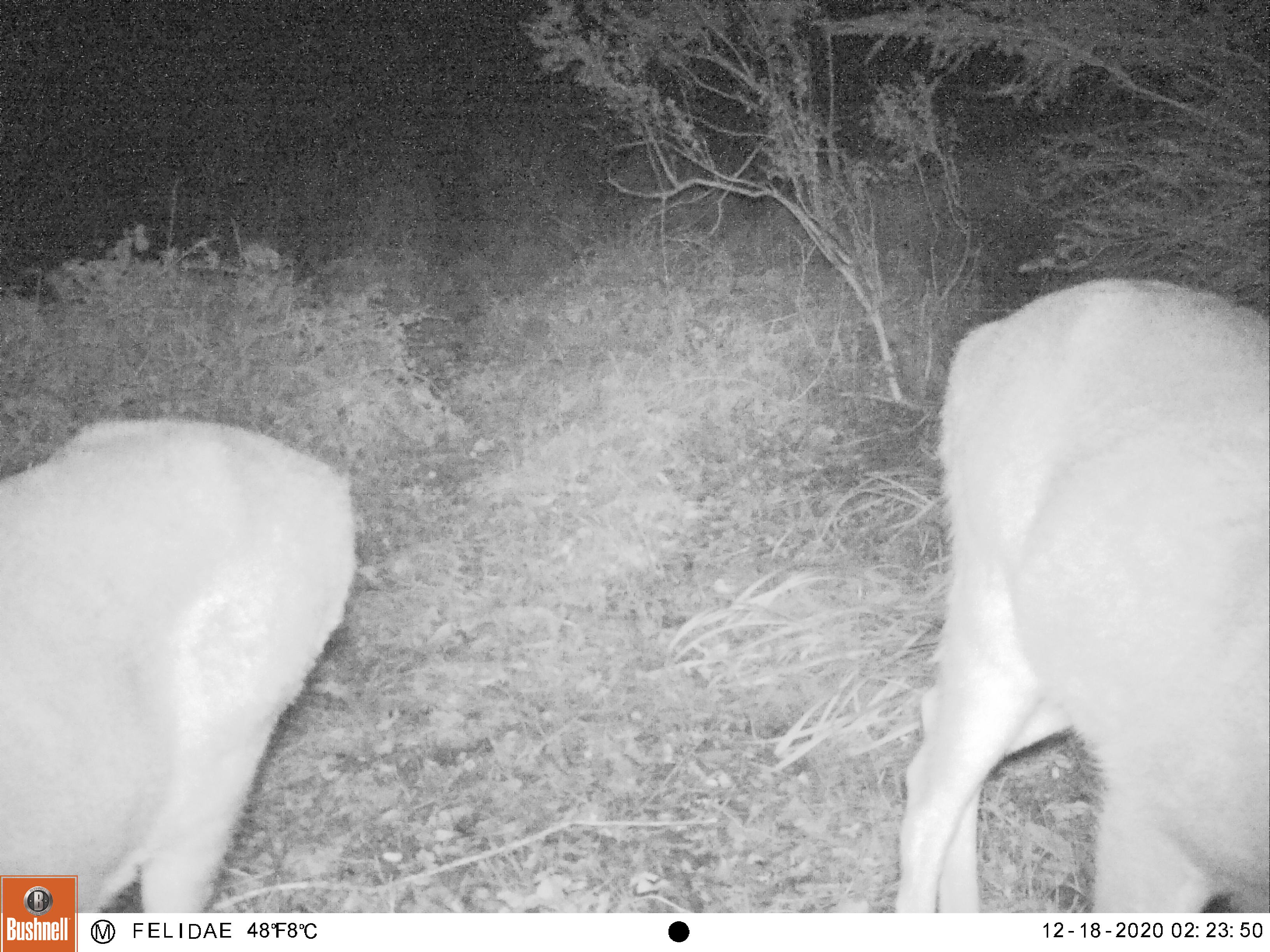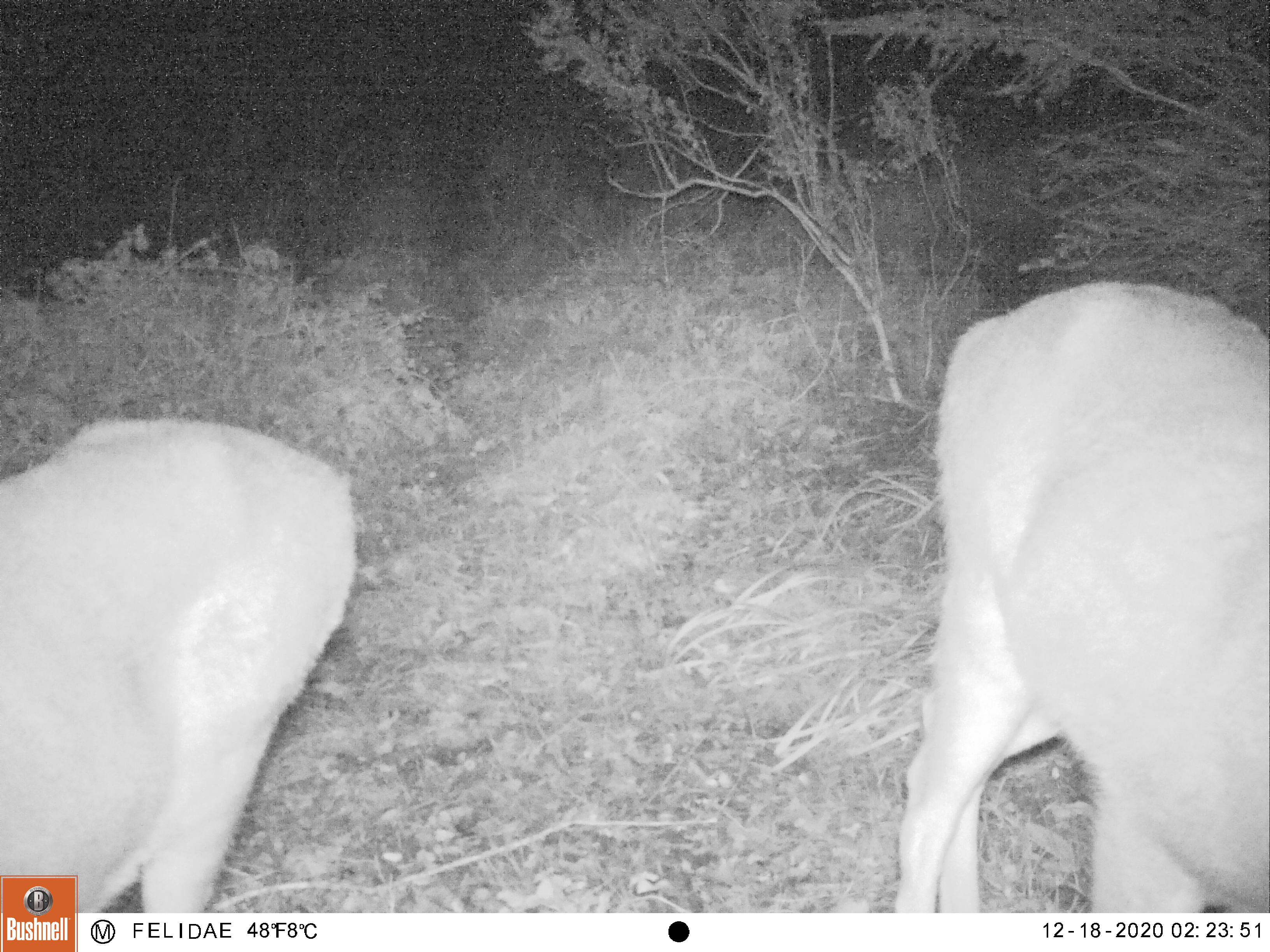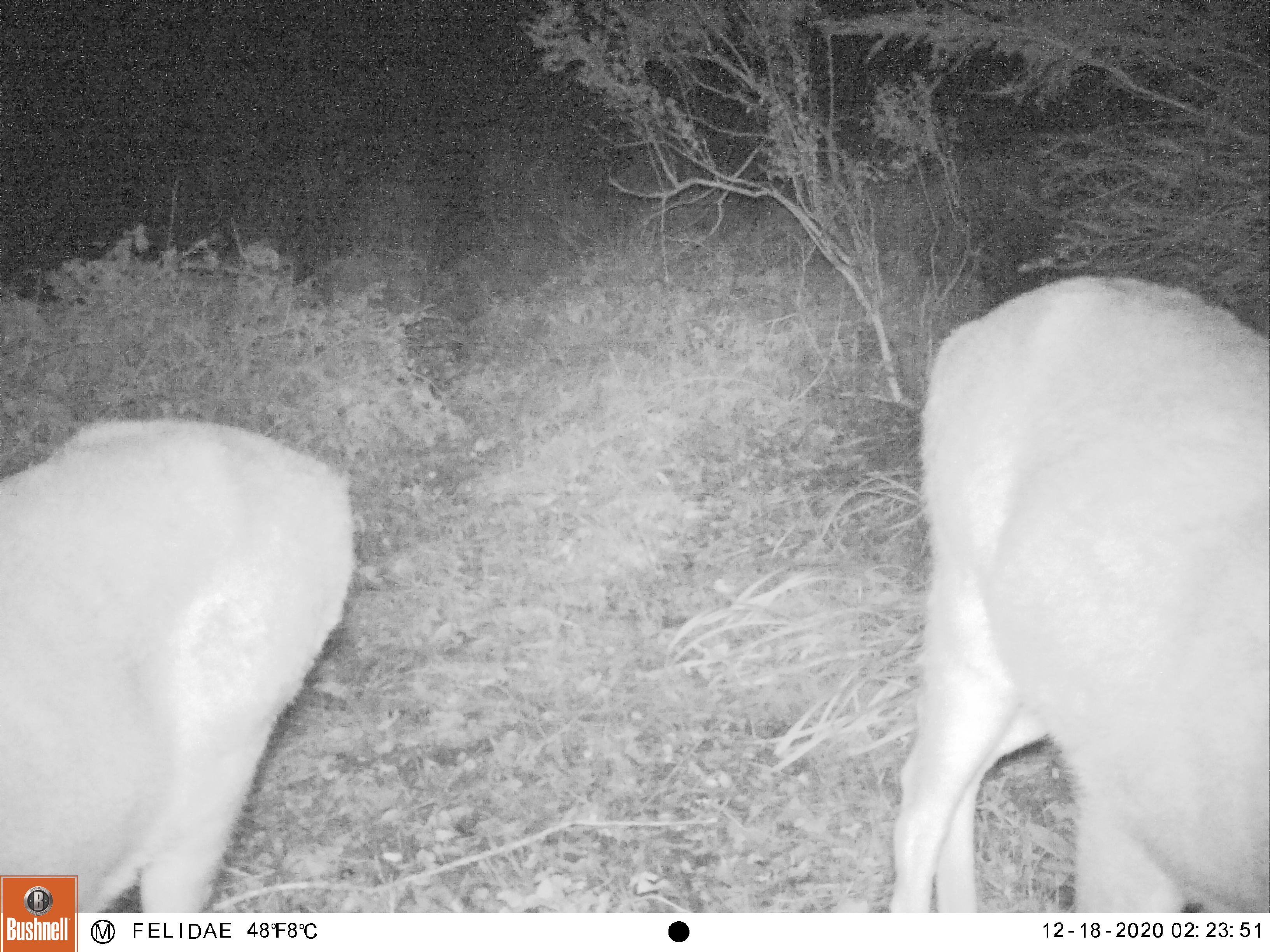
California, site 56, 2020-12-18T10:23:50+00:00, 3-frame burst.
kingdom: Animalia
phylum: Chordata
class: Mammalia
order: Artiodactyla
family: Cervidae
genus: Odocoileus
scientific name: Odocoileus hemionus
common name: mule deer